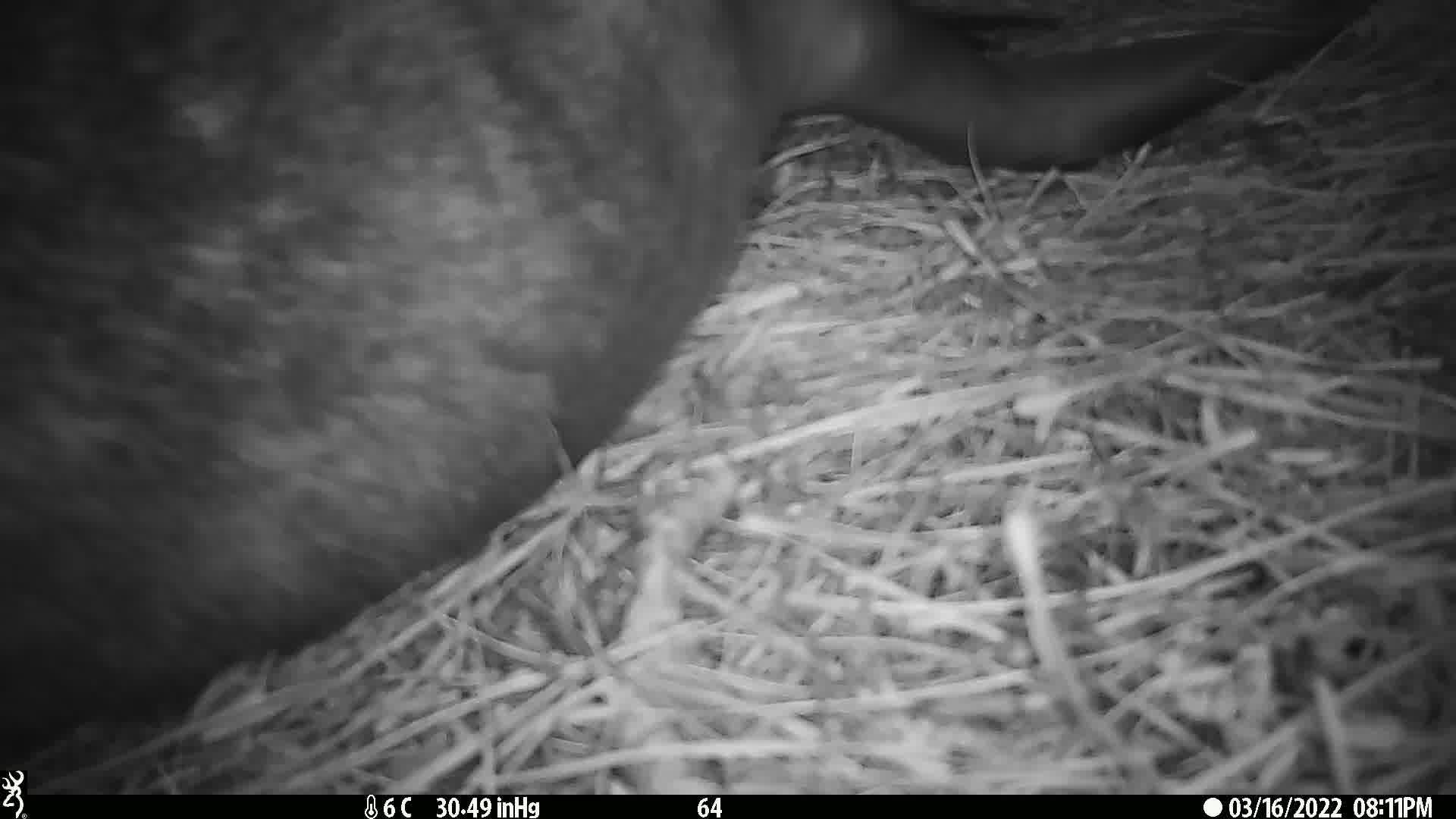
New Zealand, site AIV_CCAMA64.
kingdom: Animalia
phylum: Chordata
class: Mammalia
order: Carnivora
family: Otariidae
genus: Phocarctos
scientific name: Phocarctos hookeri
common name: new zealand sea lion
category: sealion